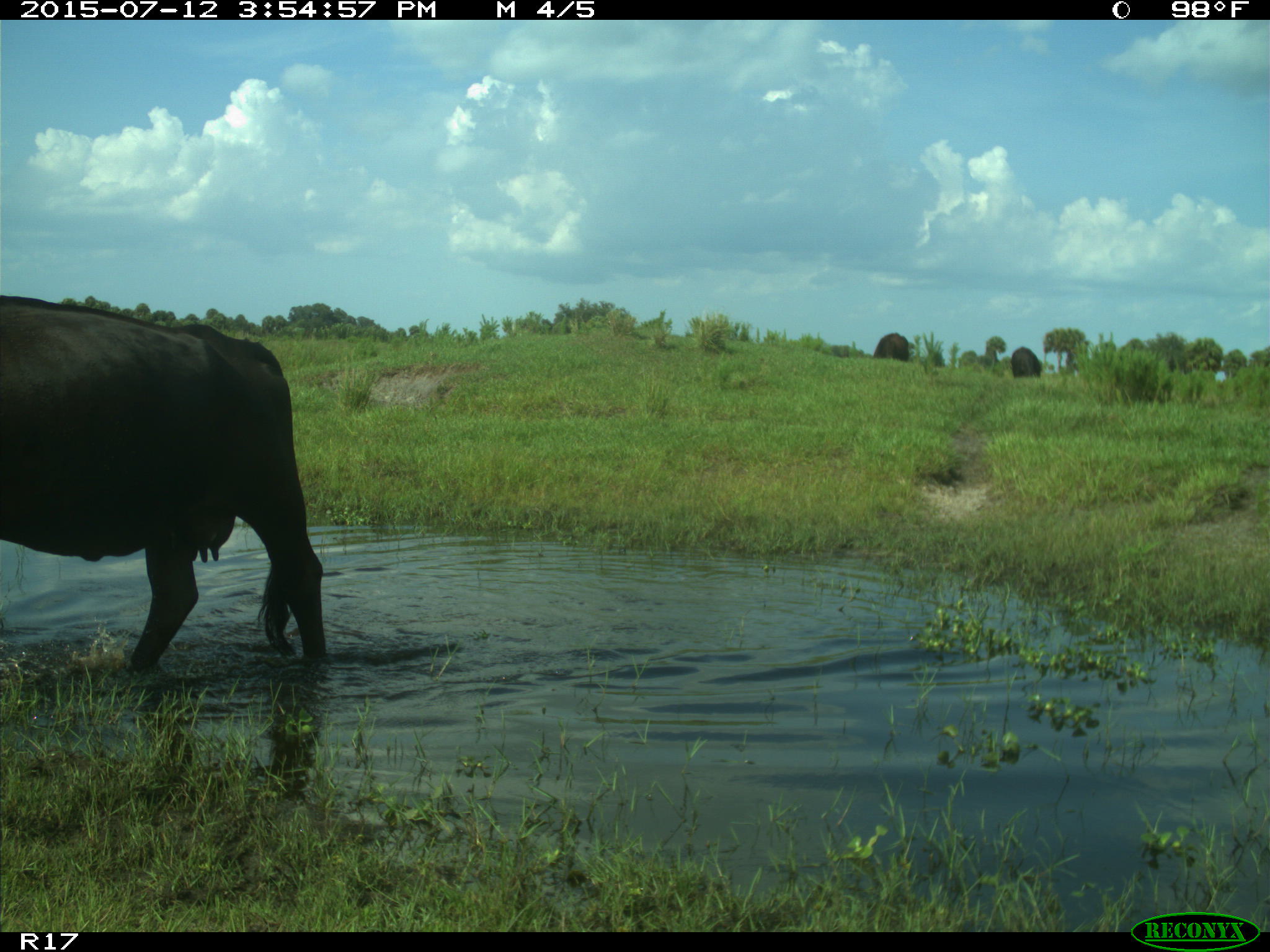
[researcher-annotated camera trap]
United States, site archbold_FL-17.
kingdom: Animalia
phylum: Chordata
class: Mammalia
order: Artiodactyla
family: Bovidae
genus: Bos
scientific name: Bos taurus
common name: domestic cow